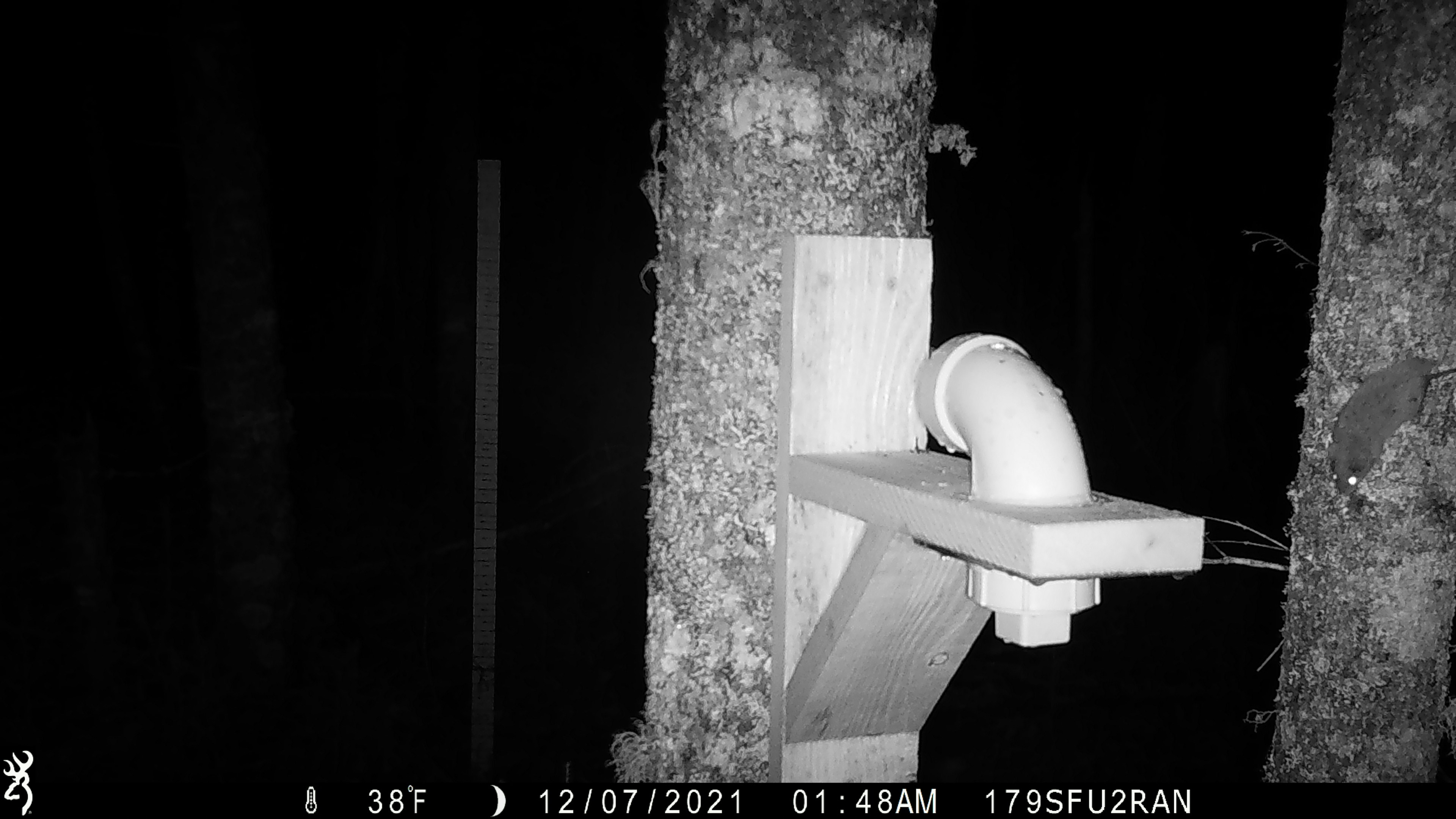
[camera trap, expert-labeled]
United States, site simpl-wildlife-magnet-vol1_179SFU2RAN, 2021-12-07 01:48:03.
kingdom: Animalia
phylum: Chordata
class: Mammalia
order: Rodentia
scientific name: Rodentia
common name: mouse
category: mouse sp.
Mouse sp. (mouse) (Rodentia).